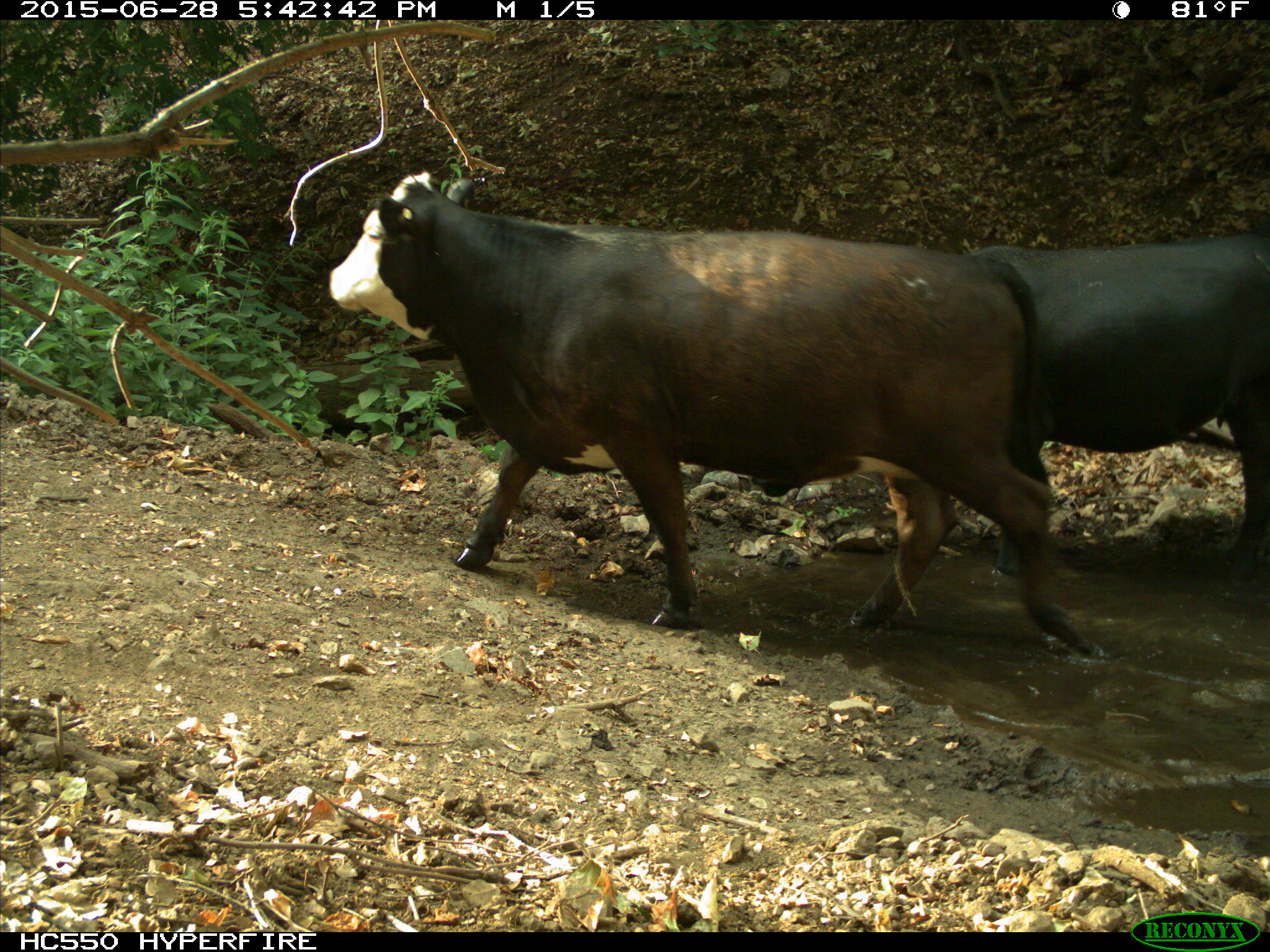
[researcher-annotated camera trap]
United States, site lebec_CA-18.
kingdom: Animalia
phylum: Chordata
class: Mammalia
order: Artiodactyla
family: Bovidae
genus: Bos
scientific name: Bos taurus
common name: domestic cow